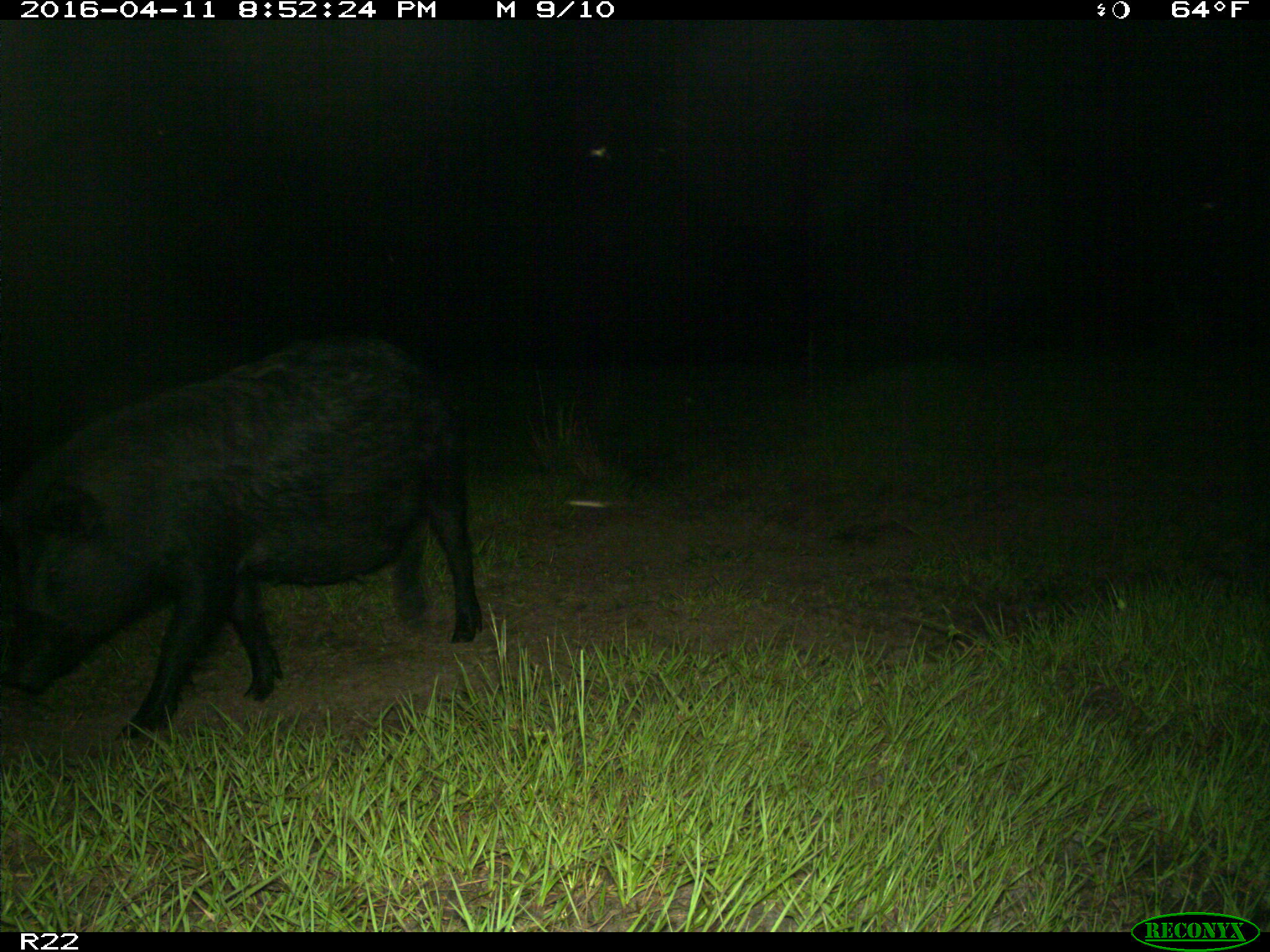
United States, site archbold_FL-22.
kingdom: Animalia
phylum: Chordata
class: Mammalia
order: Artiodactyla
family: Suidae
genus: Sus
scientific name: Sus scrofa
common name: wild boar